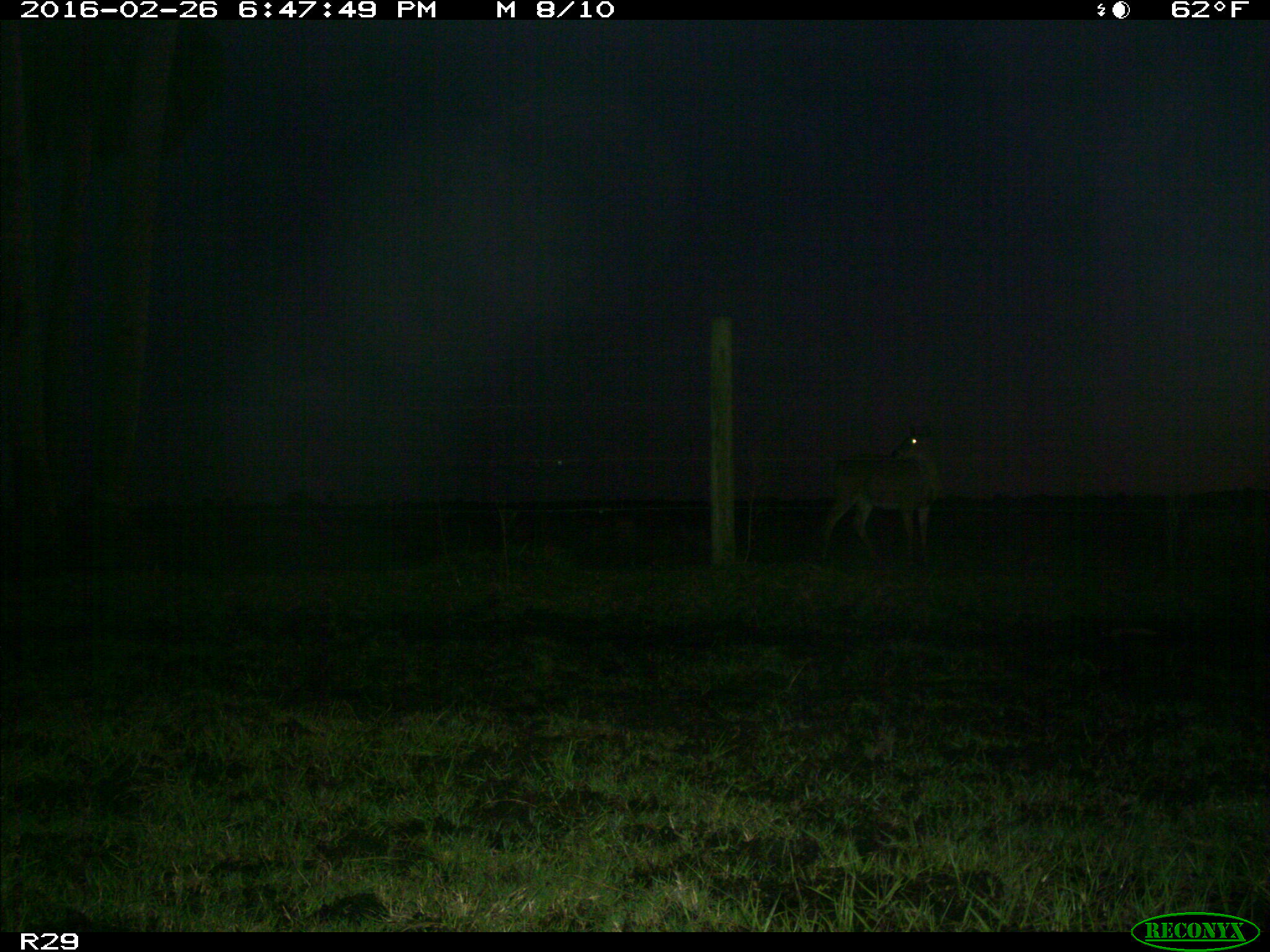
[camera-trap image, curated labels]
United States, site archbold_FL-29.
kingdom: Animalia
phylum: Chordata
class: Mammalia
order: Artiodactyla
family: Cervidae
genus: Odocoileus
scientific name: Odocoileus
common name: deer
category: unidentified deer